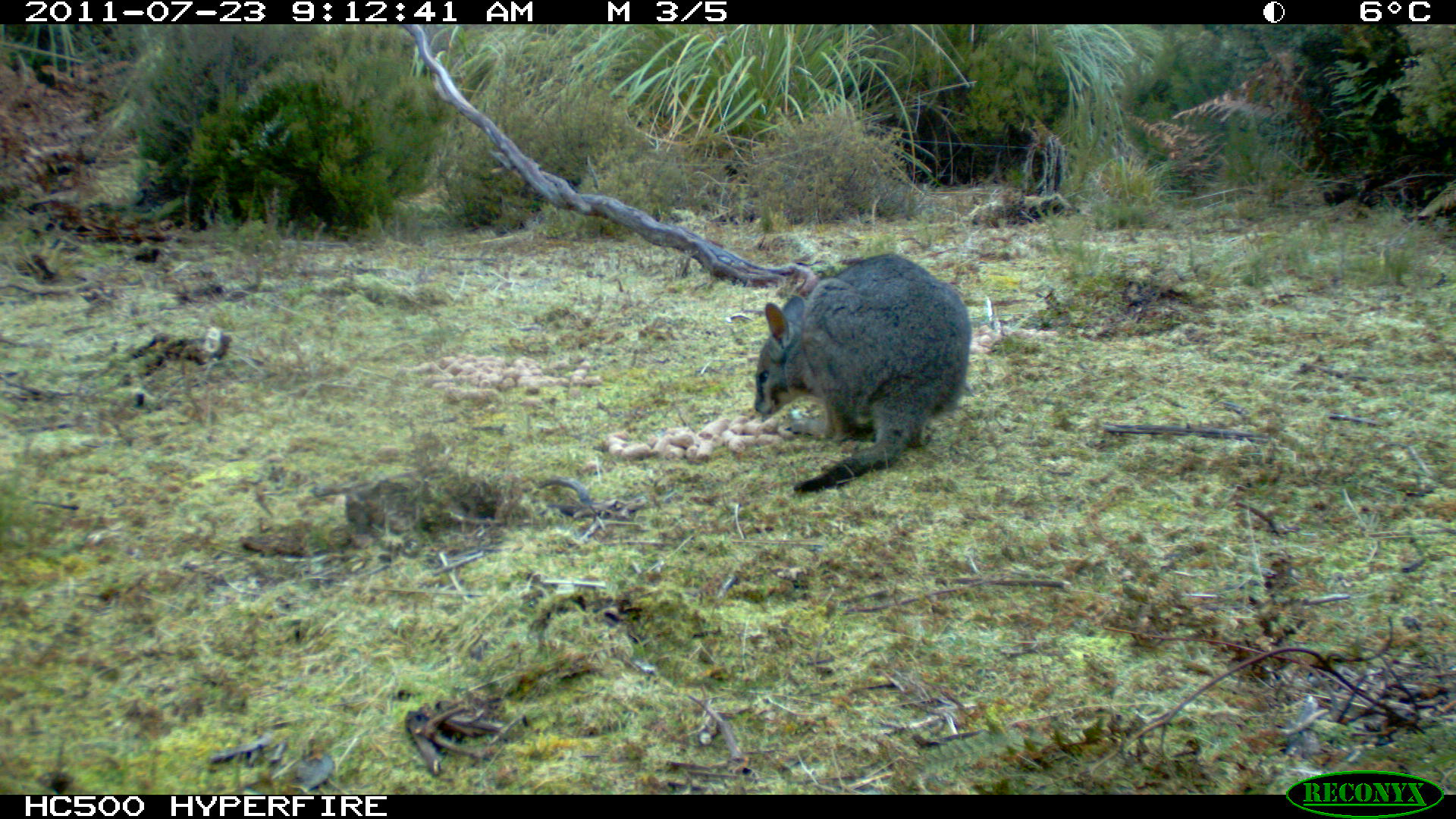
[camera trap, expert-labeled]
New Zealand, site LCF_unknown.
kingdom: Animalia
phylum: Chordata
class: Mammalia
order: Diprotodontia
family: Macropodidae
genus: Notamacropus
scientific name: Notamacropus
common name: wallaby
Wallaby (Notamacropus).